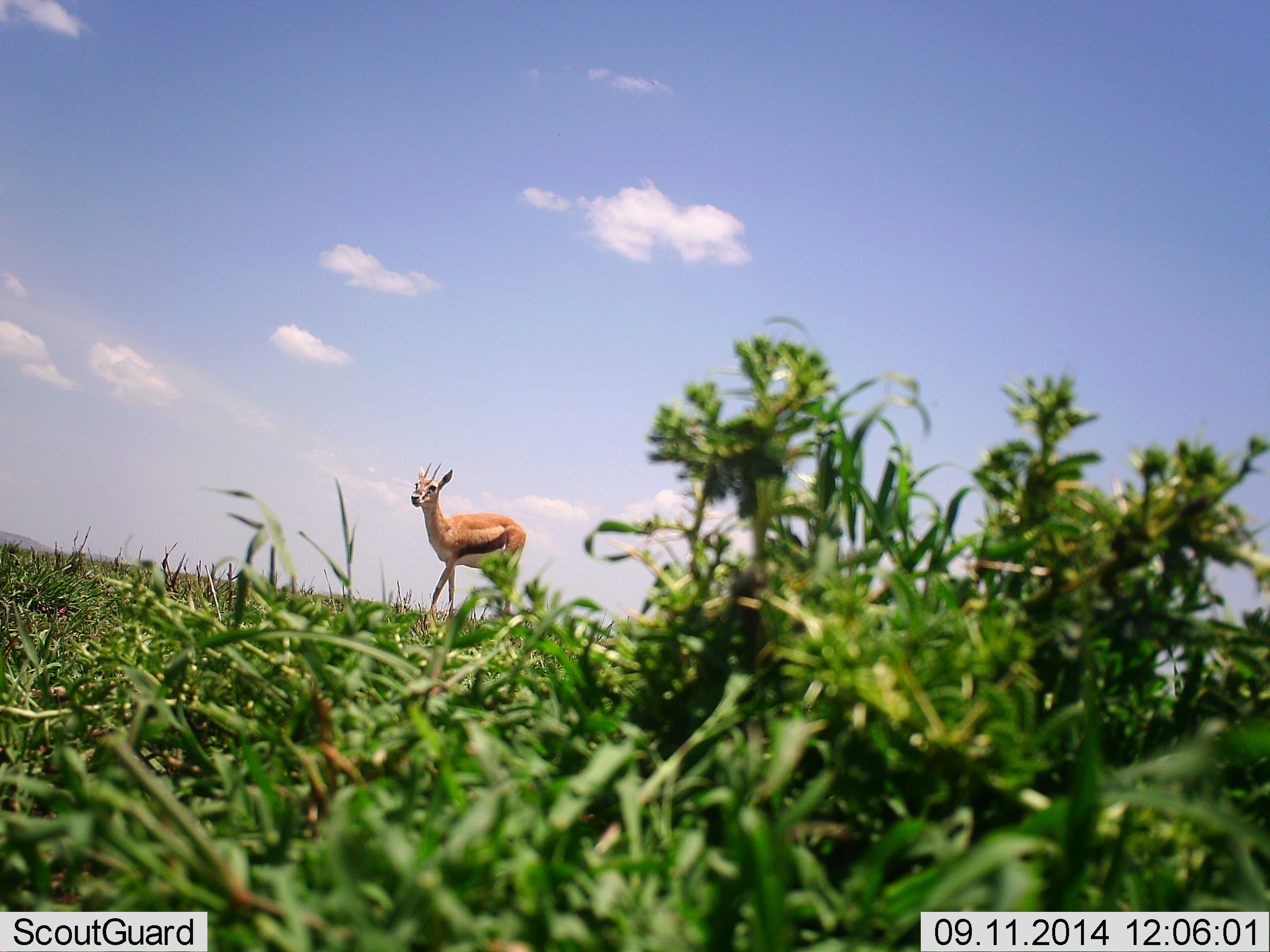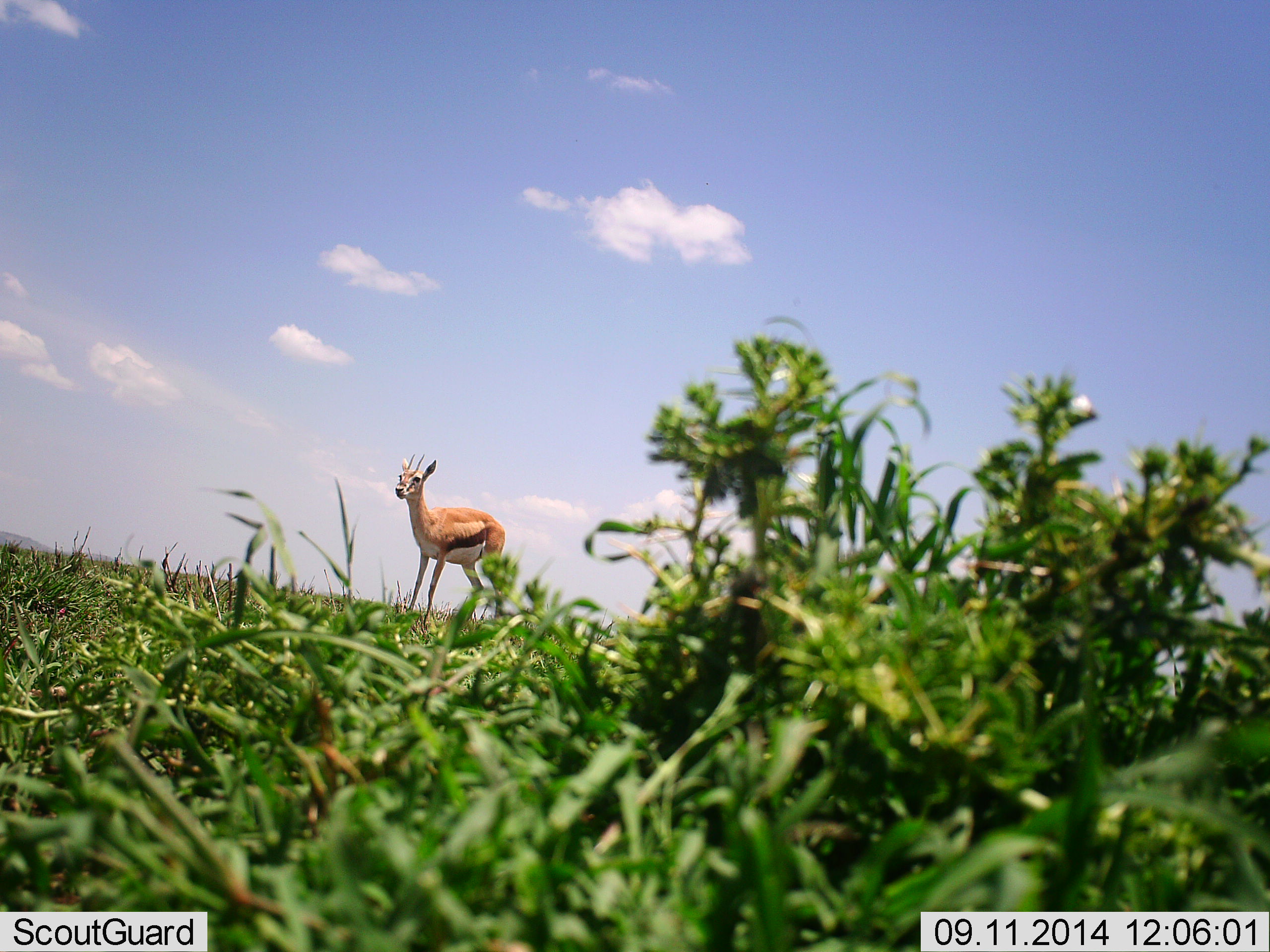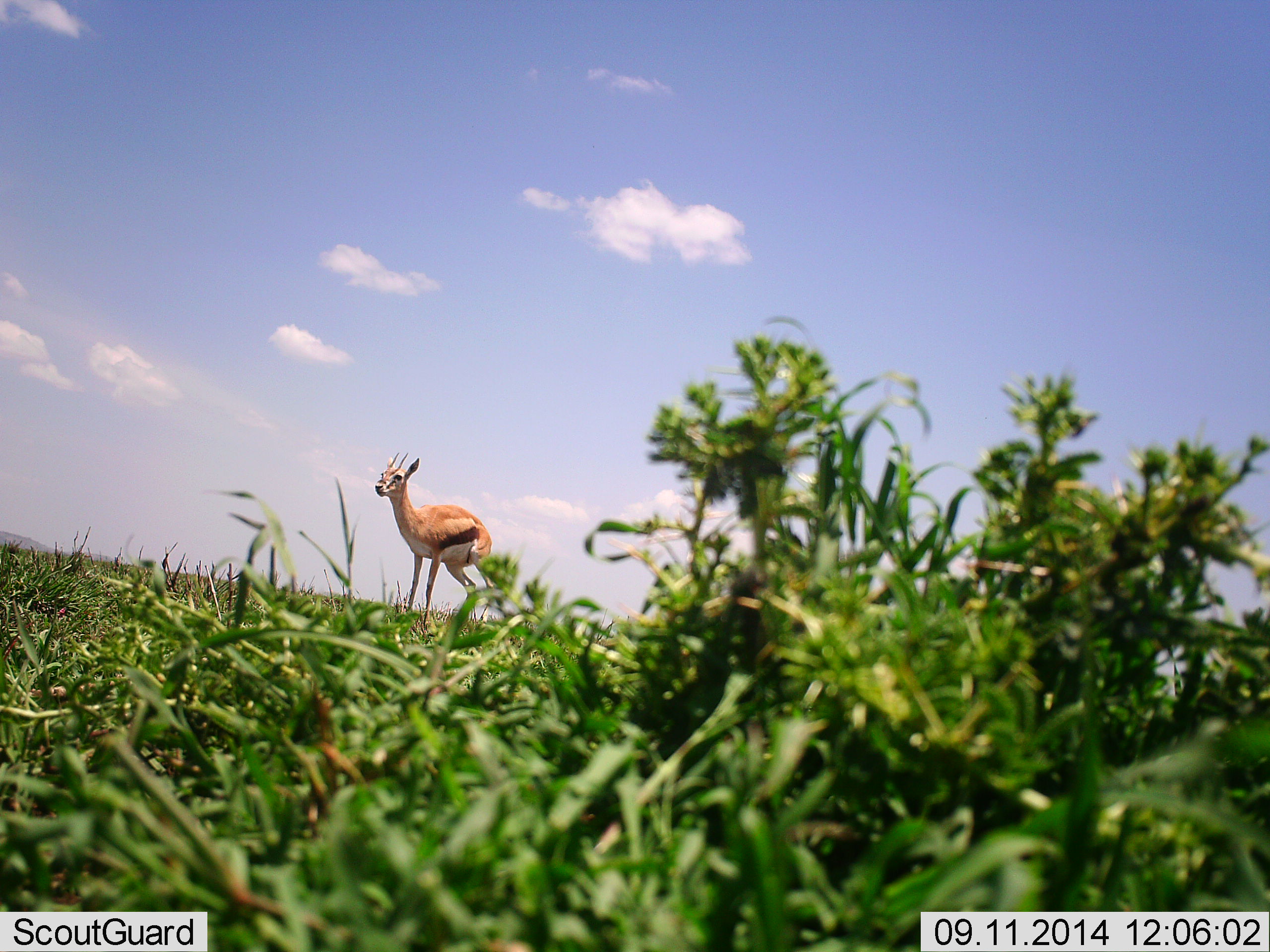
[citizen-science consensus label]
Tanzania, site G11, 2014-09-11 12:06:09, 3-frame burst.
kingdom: Animalia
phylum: Chordata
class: Mammalia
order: Artiodactyla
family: Bovidae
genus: Eudorcas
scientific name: Eudorcas thomsonii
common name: thomson's gazelle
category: gazellethomsons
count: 1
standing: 80%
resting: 0%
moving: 20%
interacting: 0%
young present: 10%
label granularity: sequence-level